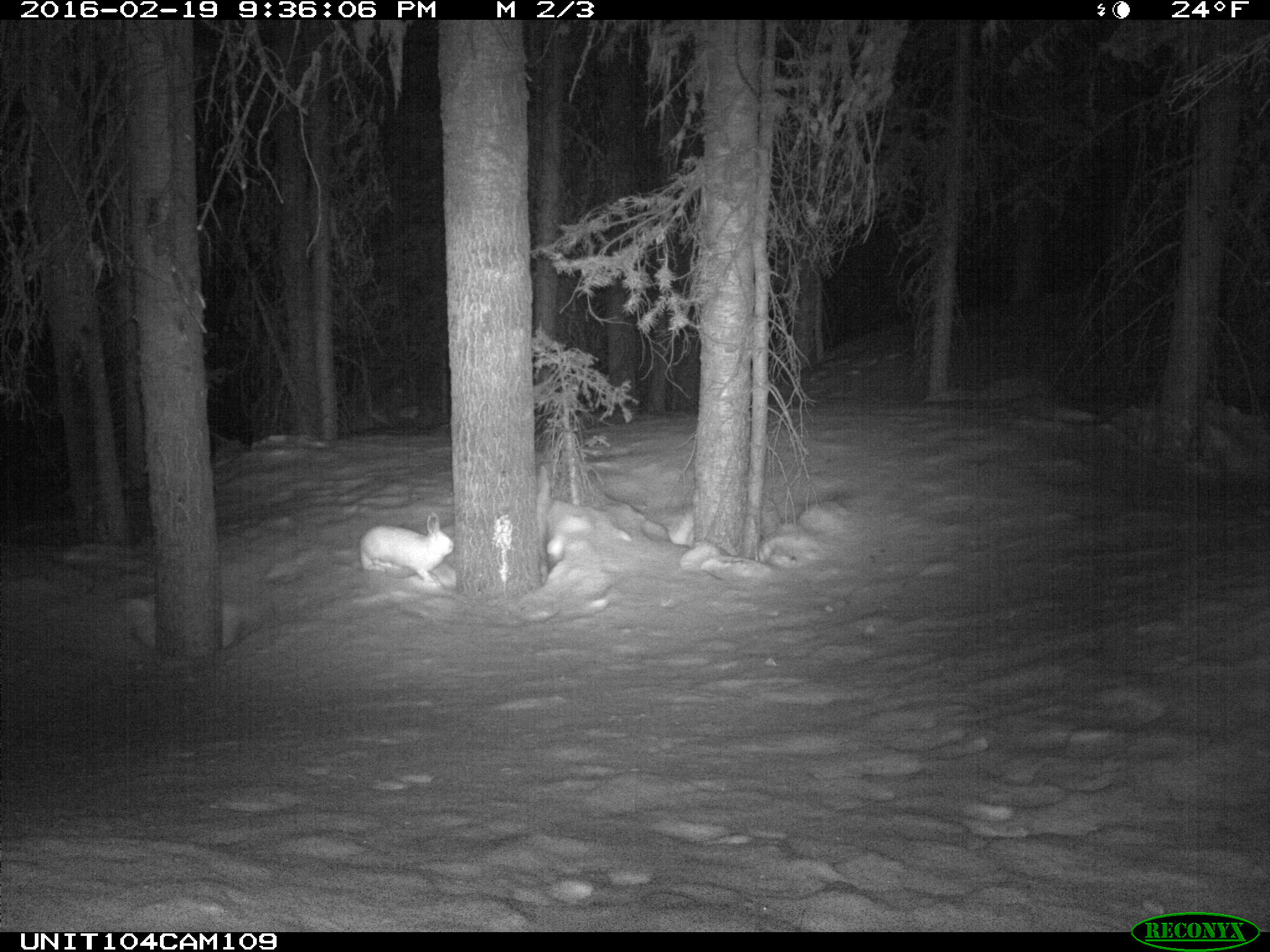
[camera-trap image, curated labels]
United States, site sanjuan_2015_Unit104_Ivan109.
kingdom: Animalia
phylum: Chordata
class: Mammalia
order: Lagomorpha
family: Leporidae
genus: Lepus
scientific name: Lepus americanus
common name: snowshoe hare